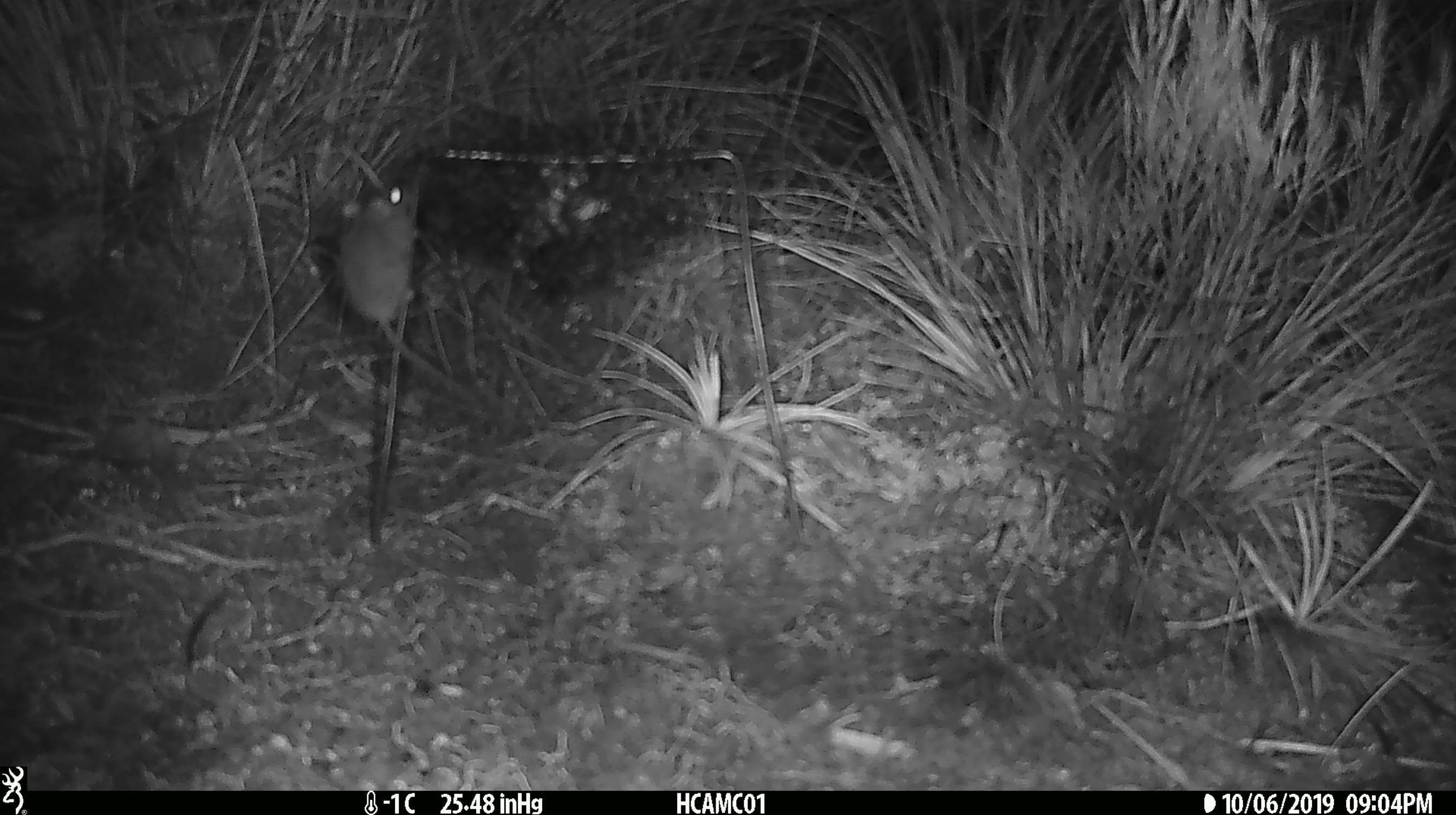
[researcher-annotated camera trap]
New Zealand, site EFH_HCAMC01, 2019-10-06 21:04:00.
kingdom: Animalia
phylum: Chordata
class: Mammalia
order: Rodentia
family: Muridae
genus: Mus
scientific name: Mus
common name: mouse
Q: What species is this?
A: Mouse (Mus).